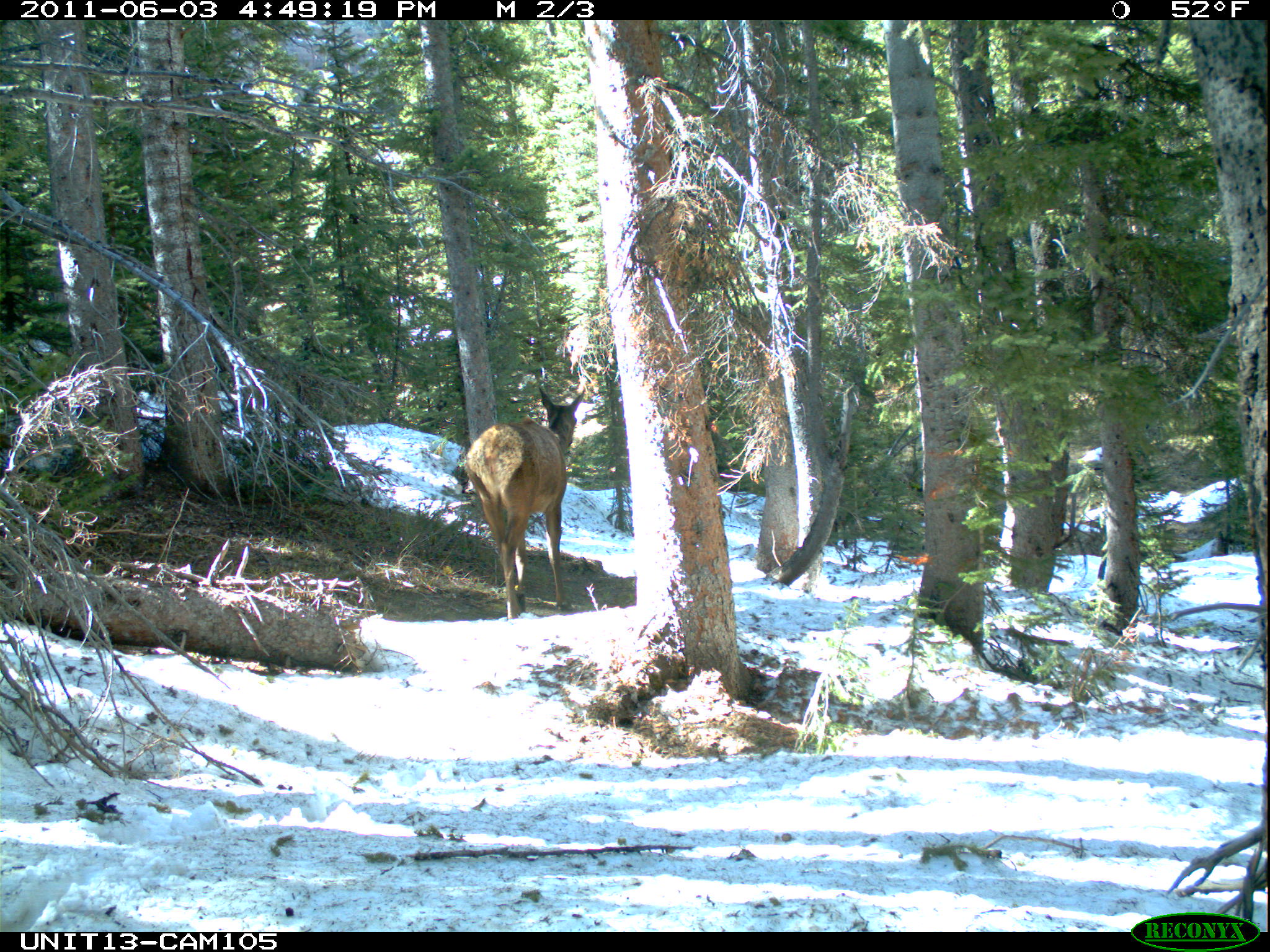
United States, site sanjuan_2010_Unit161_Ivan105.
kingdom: Animalia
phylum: Chordata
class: Mammalia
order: Artiodactyla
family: Cervidae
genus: Cervus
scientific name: Cervus elaphus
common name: red deer